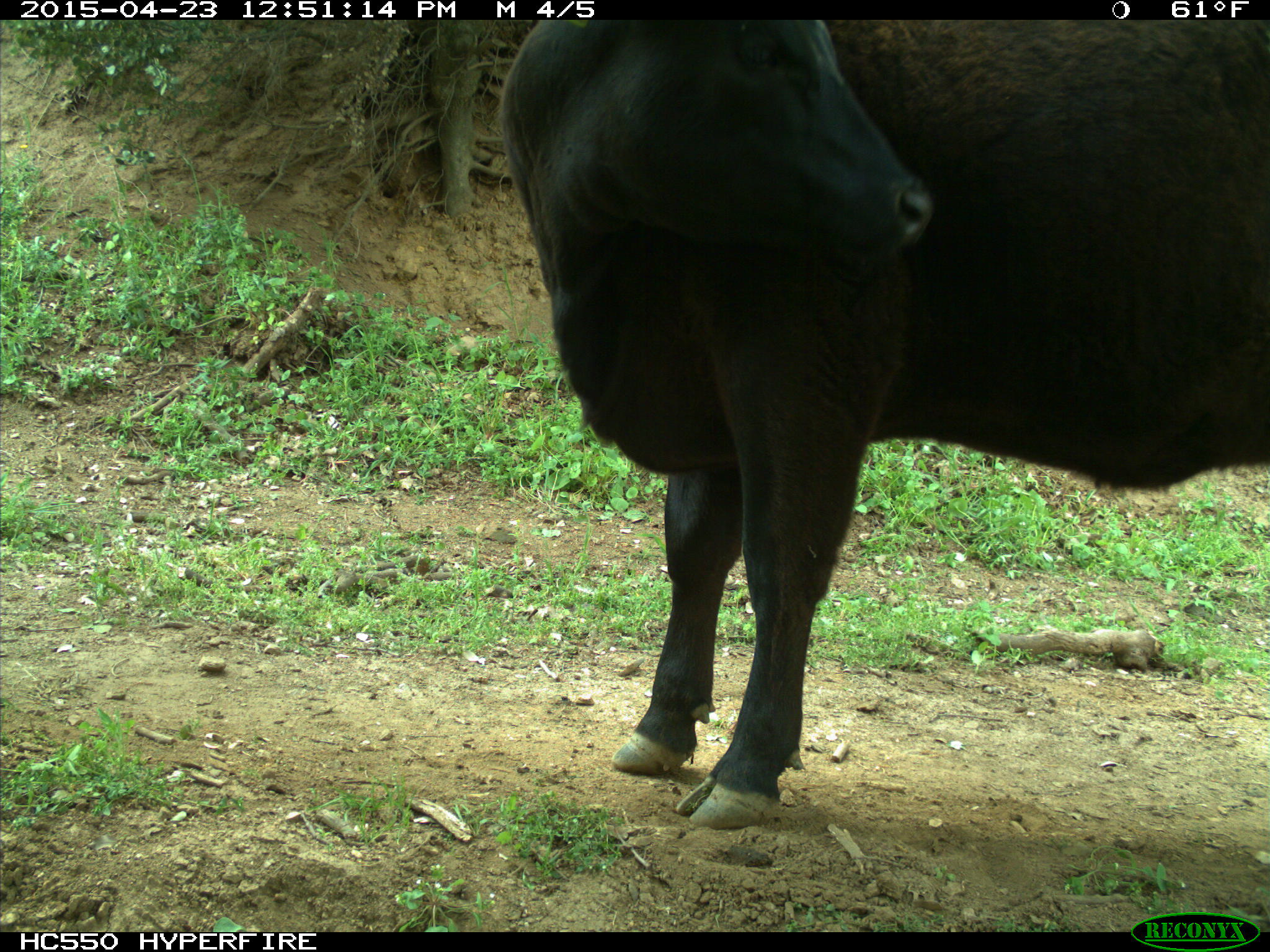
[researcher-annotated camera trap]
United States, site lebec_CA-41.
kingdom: Animalia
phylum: Chordata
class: Mammalia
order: Artiodactyla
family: Bovidae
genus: Bos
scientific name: Bos taurus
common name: domestic cow